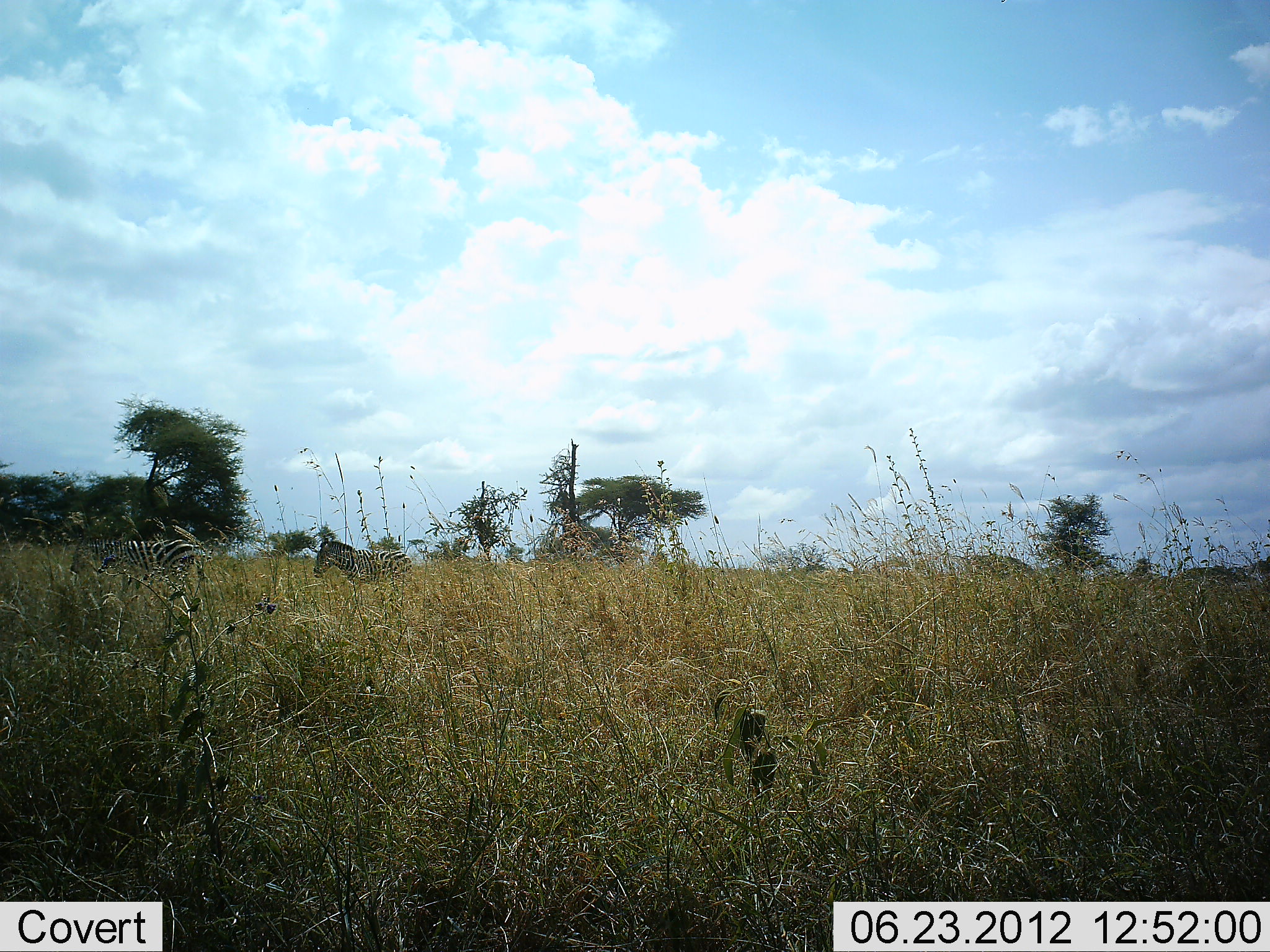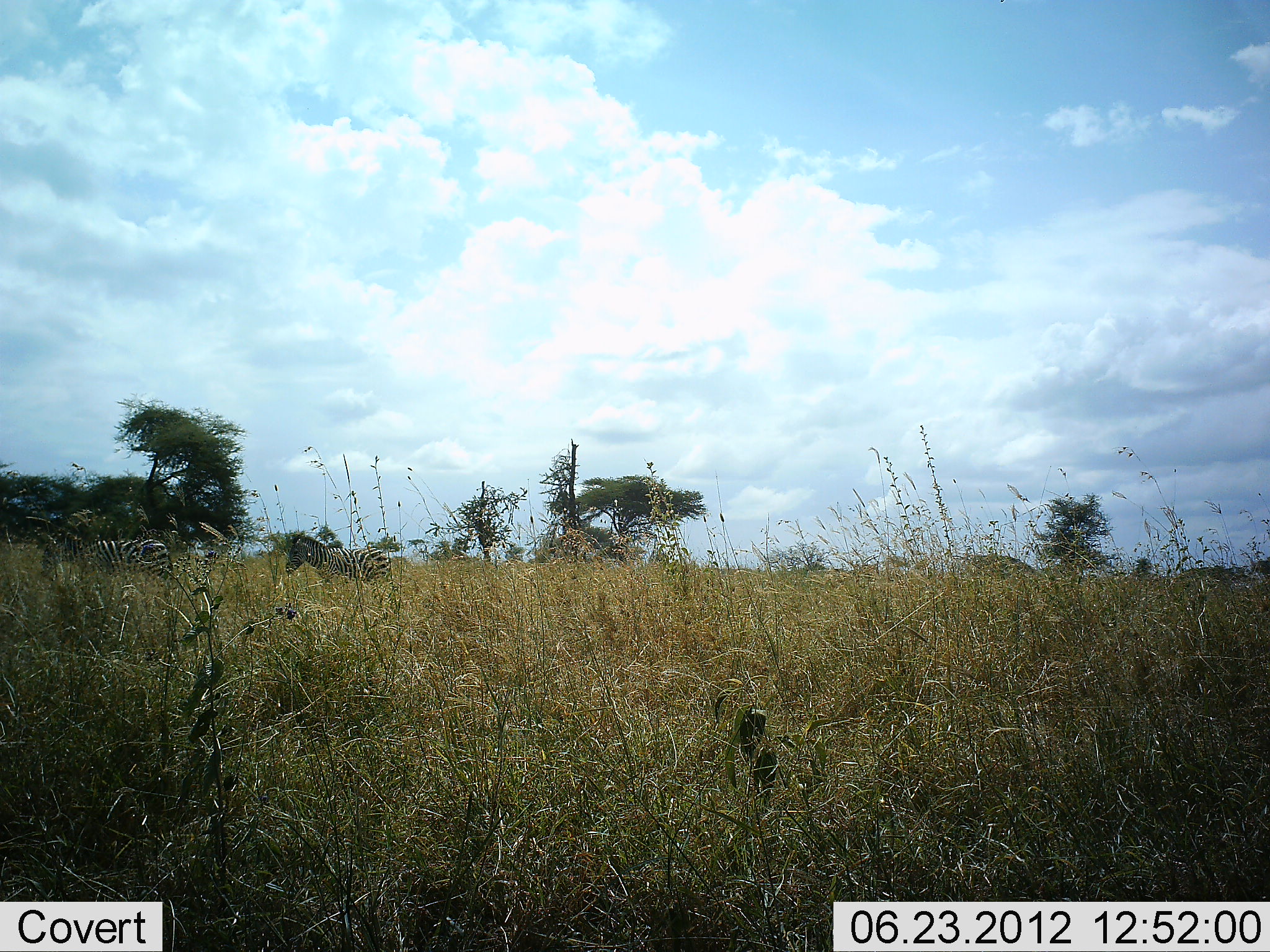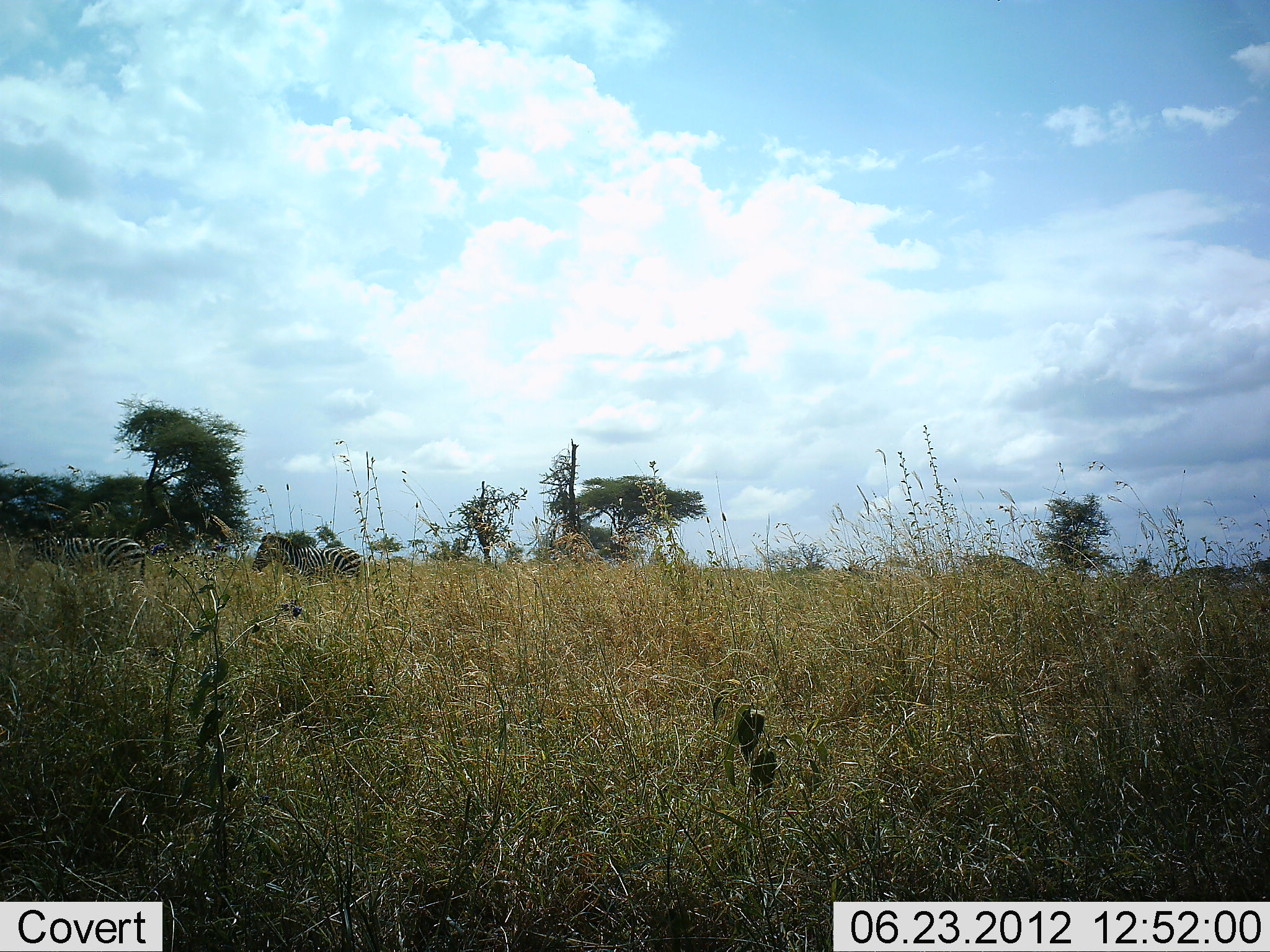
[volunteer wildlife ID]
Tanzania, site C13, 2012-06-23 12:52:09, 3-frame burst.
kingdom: Animalia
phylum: Chordata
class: Mammalia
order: Perissodactyla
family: Equidae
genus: Equus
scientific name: Equus quagga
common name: plains zebra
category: zebra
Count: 2.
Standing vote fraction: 10%.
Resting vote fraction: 0%.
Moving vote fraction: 100%.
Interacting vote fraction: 0%.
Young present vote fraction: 0%.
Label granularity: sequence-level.